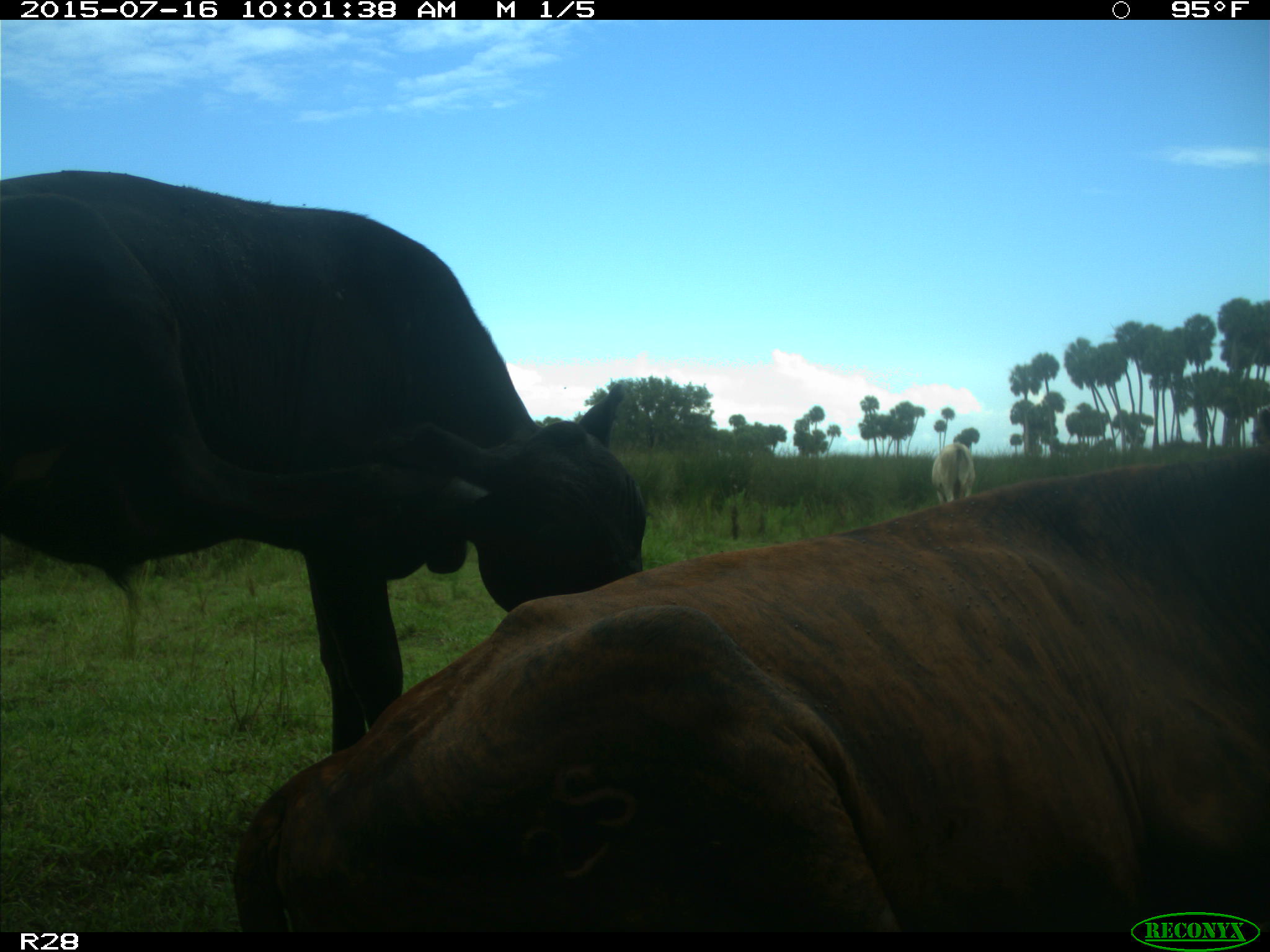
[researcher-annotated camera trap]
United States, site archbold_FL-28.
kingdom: Animalia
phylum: Chordata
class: Mammalia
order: Artiodactyla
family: Bovidae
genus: Bos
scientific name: Bos taurus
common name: domestic cow